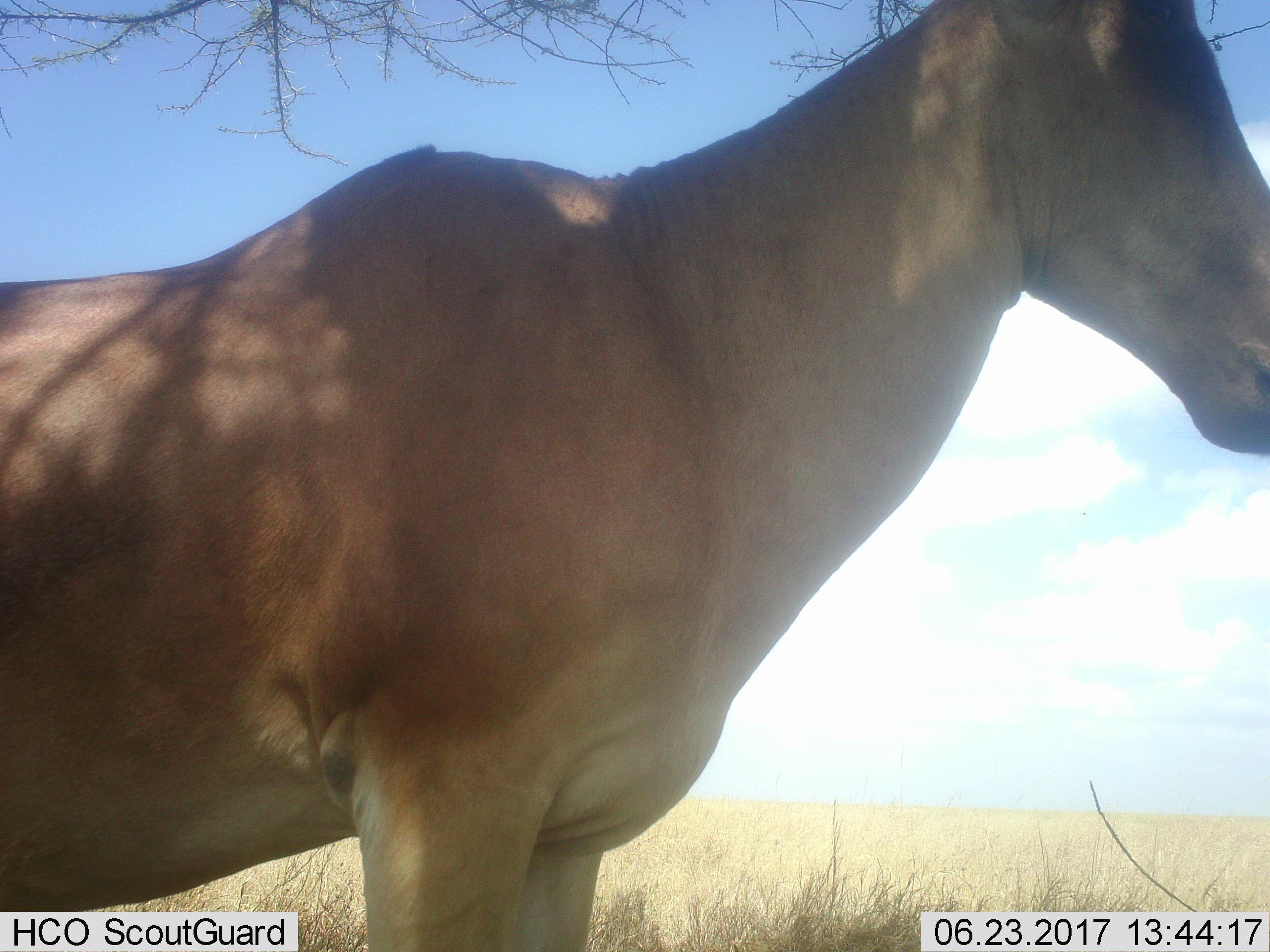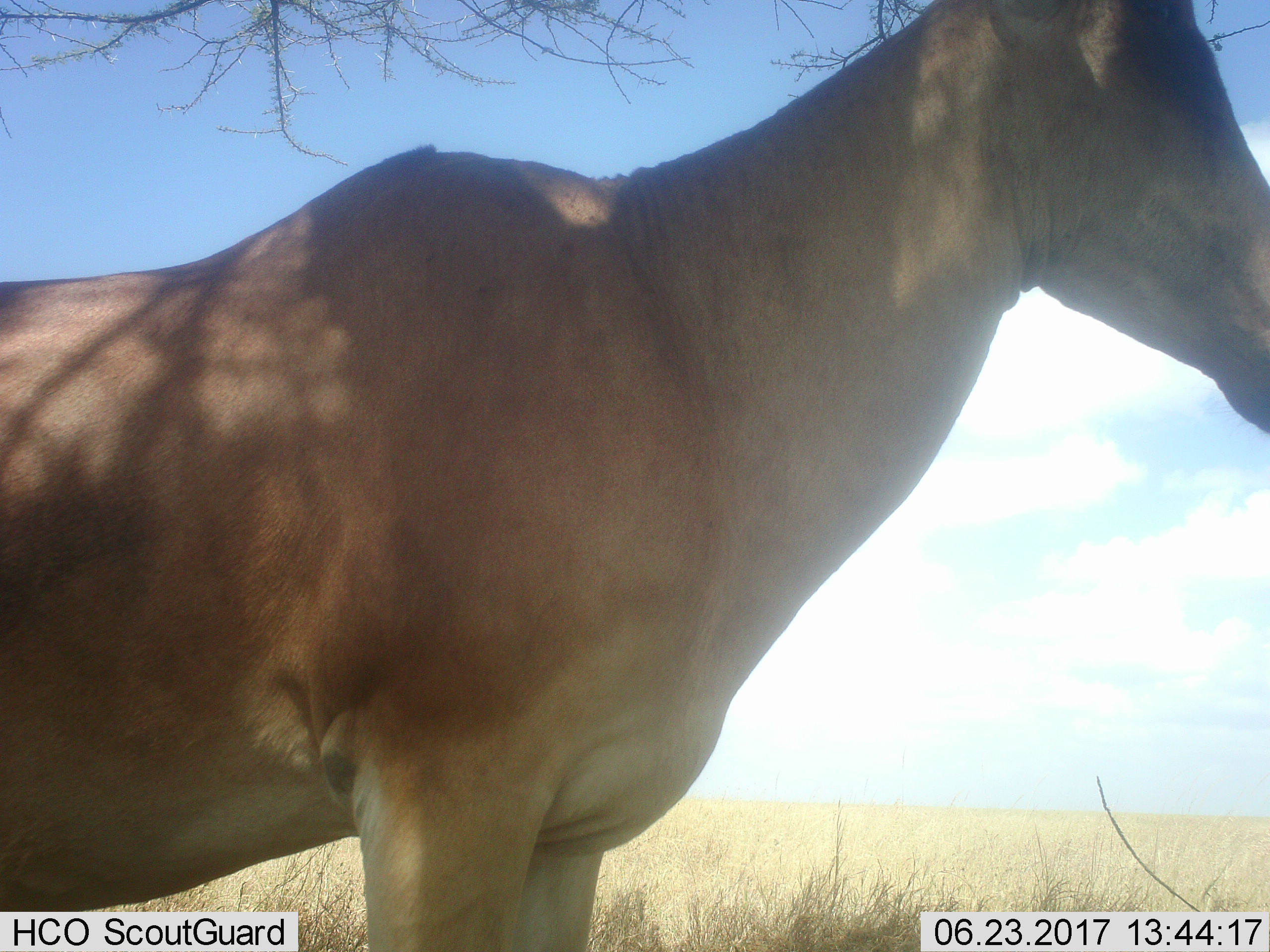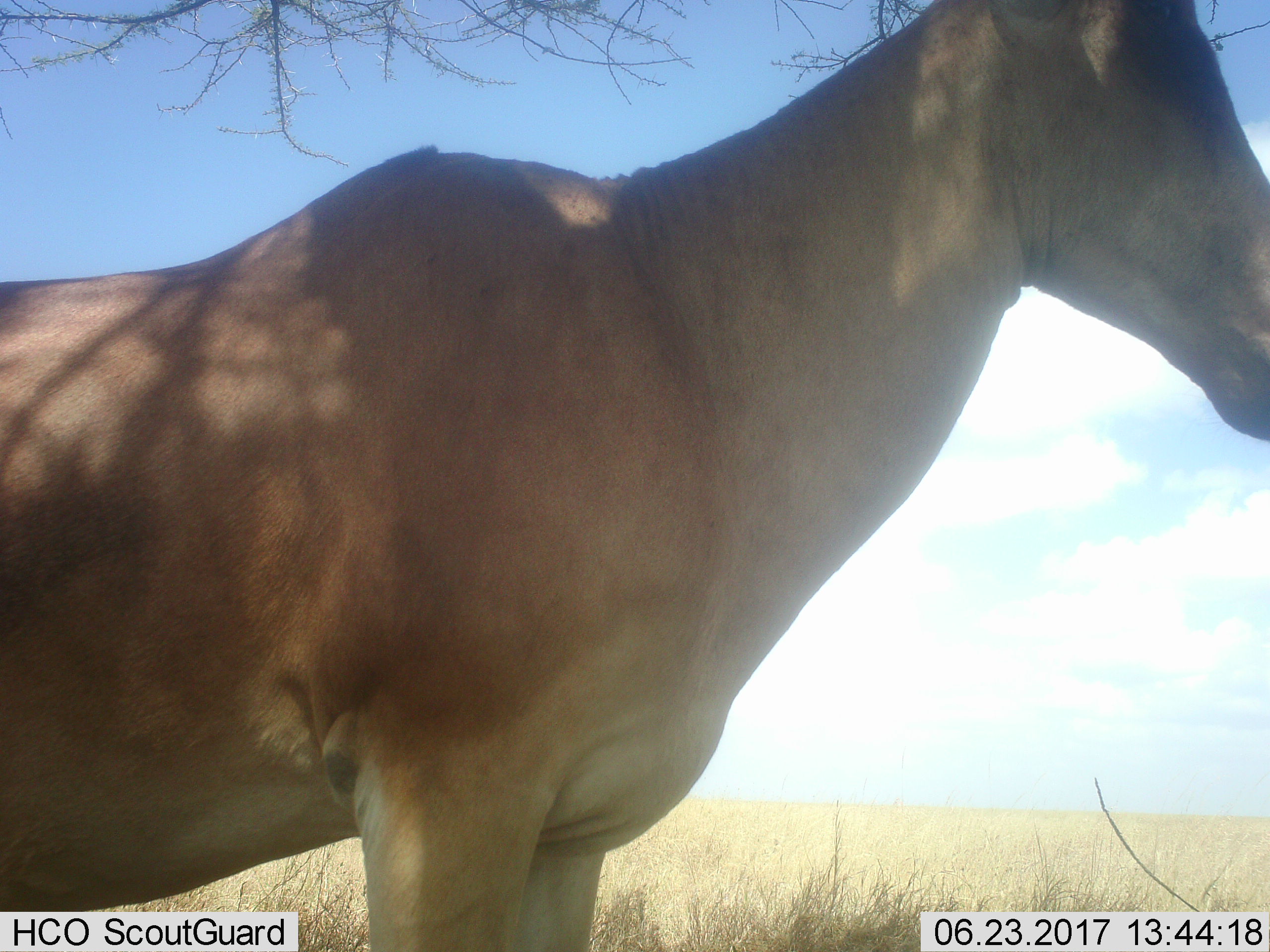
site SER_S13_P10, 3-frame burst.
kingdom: Animalia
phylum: Chordata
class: Mammalia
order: Artiodactyla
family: Bovidae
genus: Alcelaphus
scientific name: Alcelaphus buselaphus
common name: hartebeest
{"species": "hartebeest (Alcelaphus buselaphus)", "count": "1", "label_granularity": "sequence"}